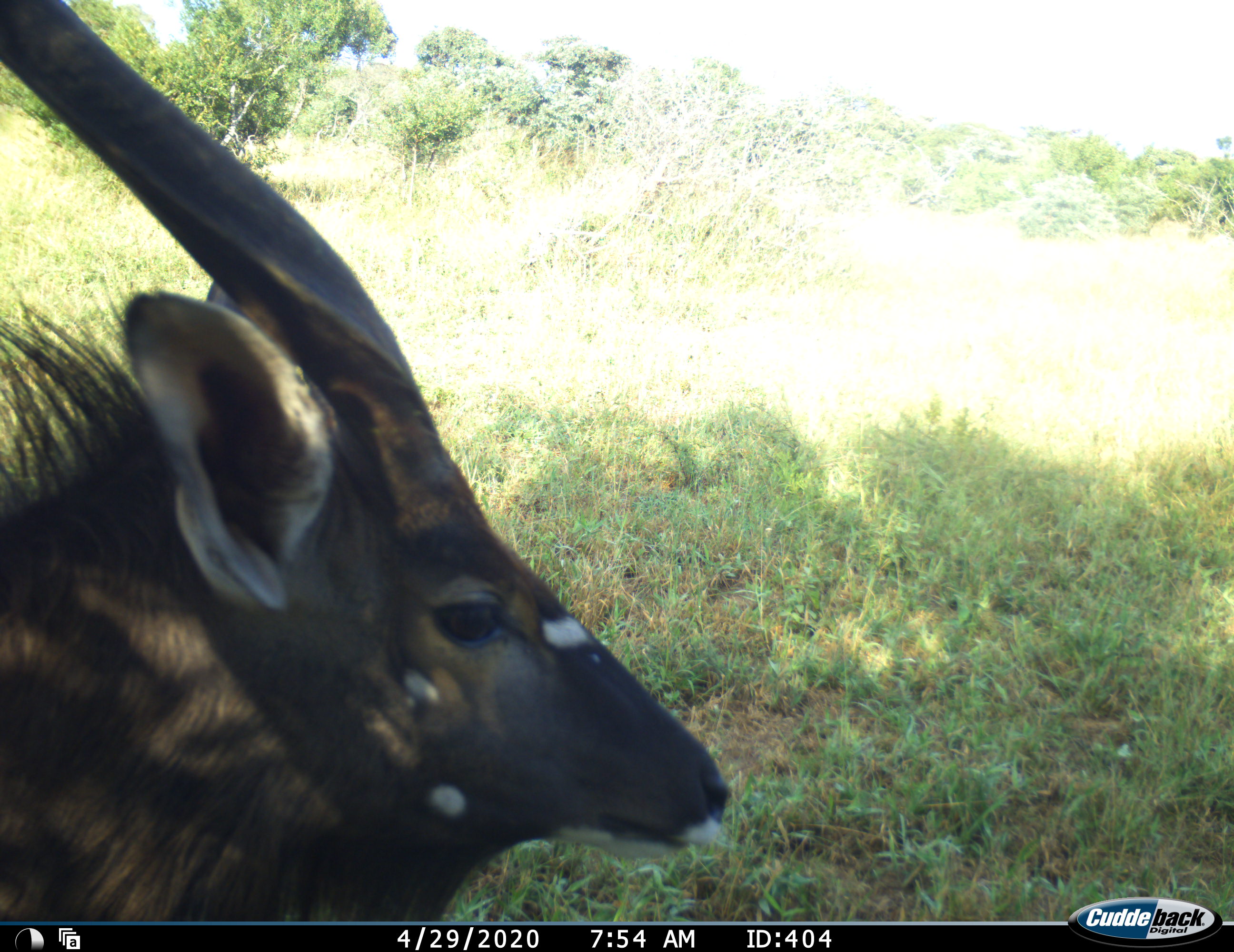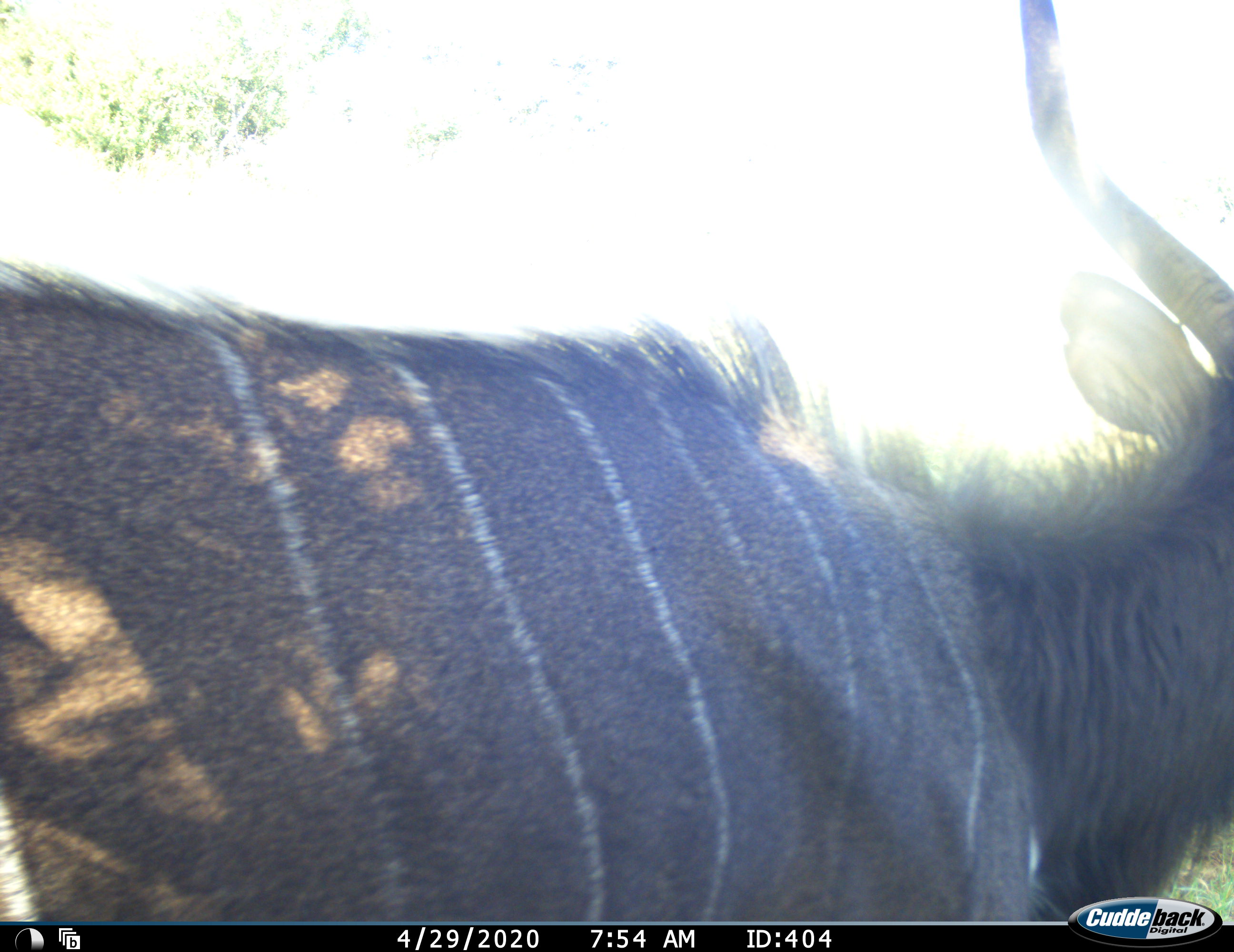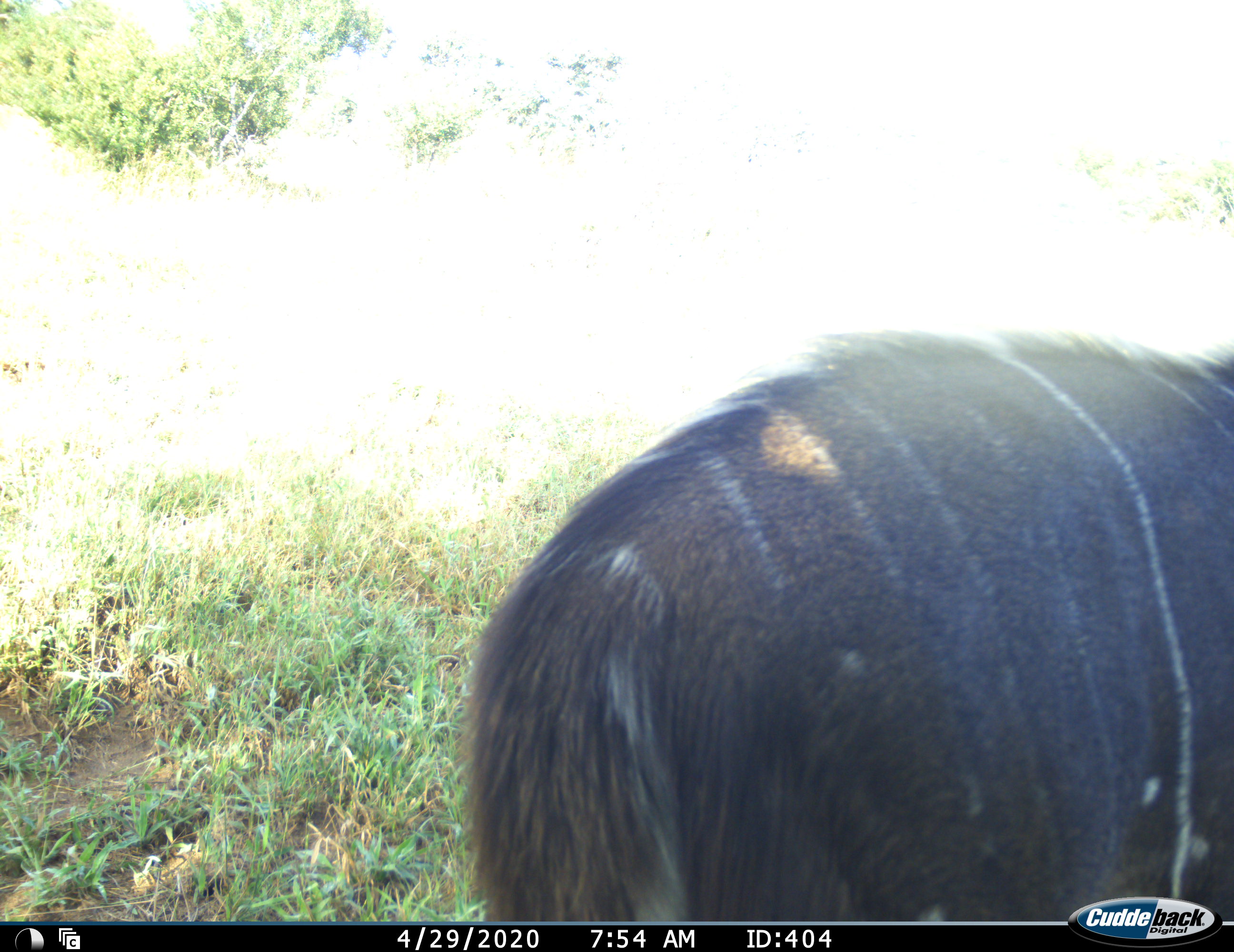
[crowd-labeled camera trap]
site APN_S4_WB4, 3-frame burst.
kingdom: Animalia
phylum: Chordata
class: Mammalia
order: Artiodactyla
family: Bovidae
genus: Tragelaphus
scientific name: Tragelaphus angasii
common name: nyala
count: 1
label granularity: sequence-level